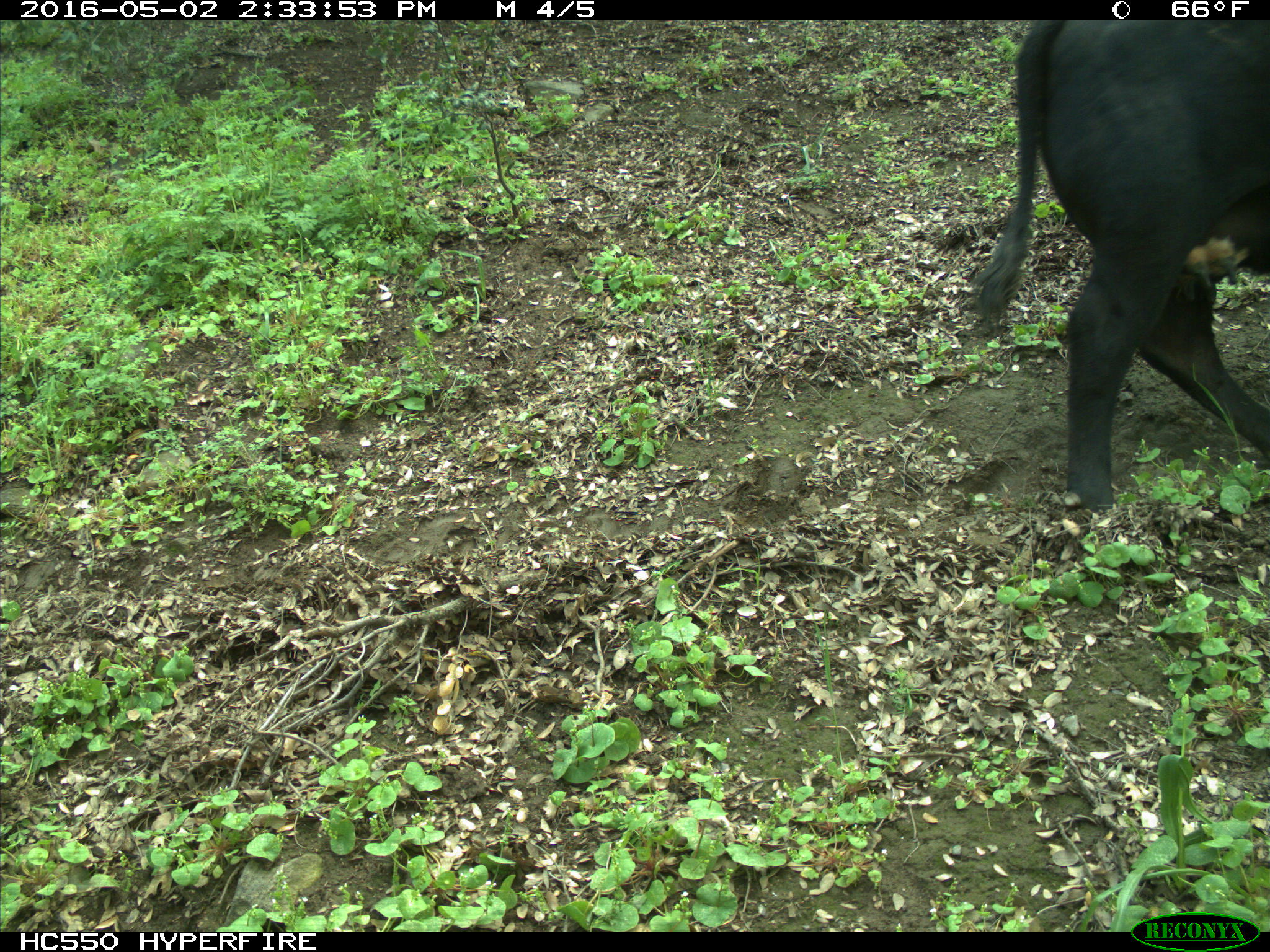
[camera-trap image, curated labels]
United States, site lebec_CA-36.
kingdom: Animalia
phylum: Chordata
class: Mammalia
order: Artiodactyla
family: Bovidae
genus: Bos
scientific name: Bos taurus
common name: domestic cow